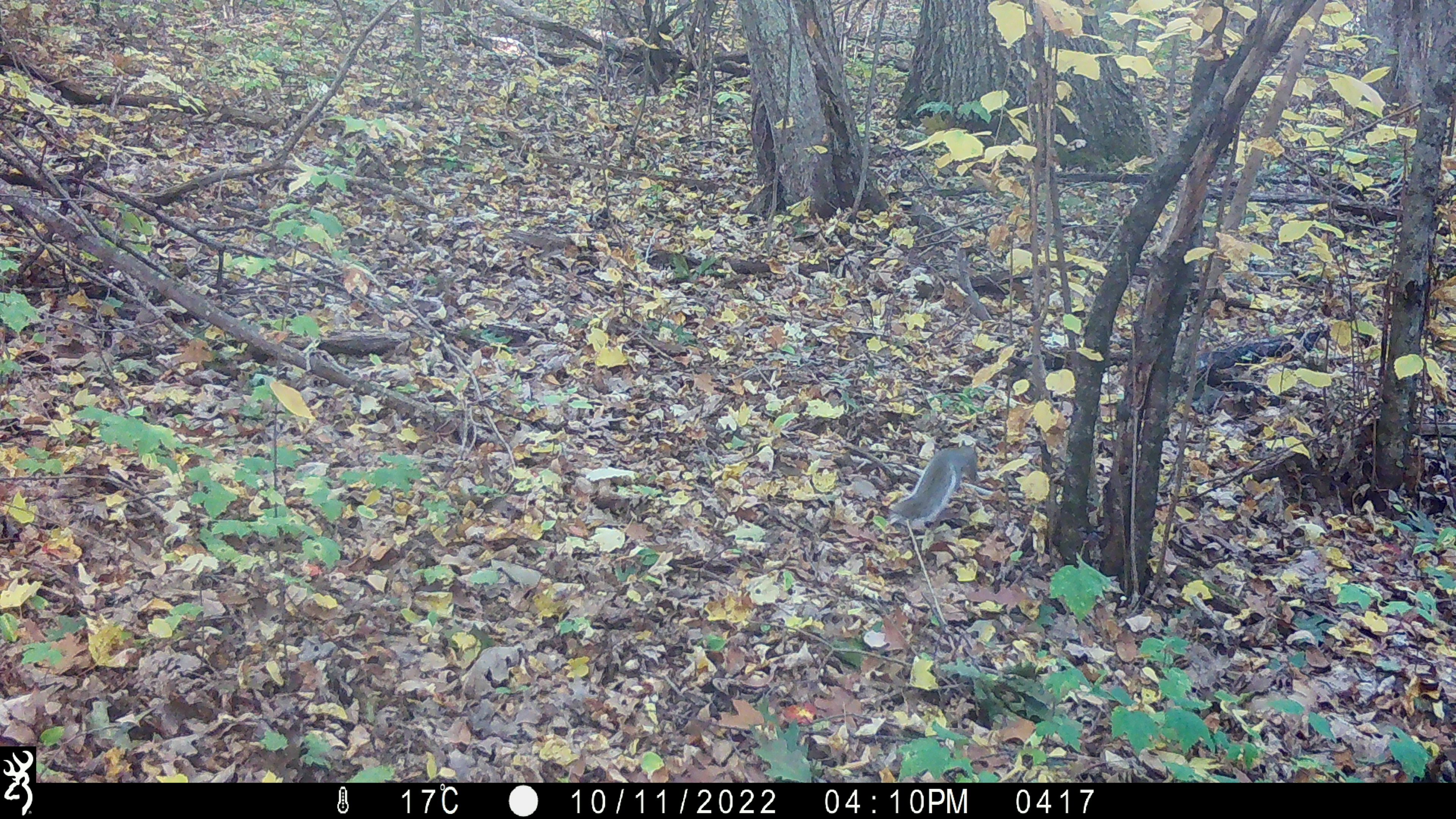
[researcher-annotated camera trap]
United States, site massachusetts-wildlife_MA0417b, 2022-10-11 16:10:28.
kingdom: Animalia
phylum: Chordata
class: Mammalia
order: Rodentia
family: Sciuridae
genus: Sciurus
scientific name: Sciurus carolinensis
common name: gray squirrel